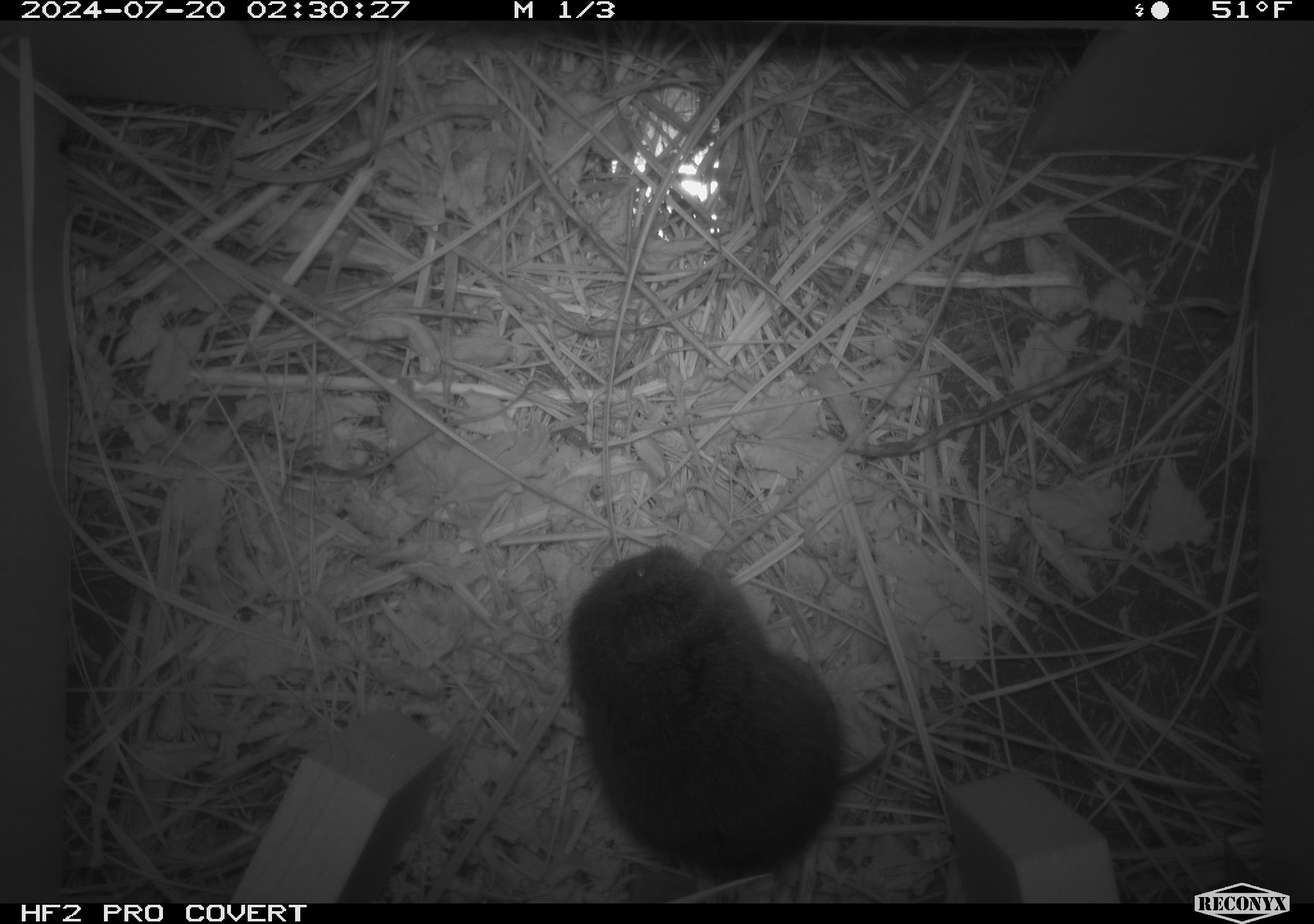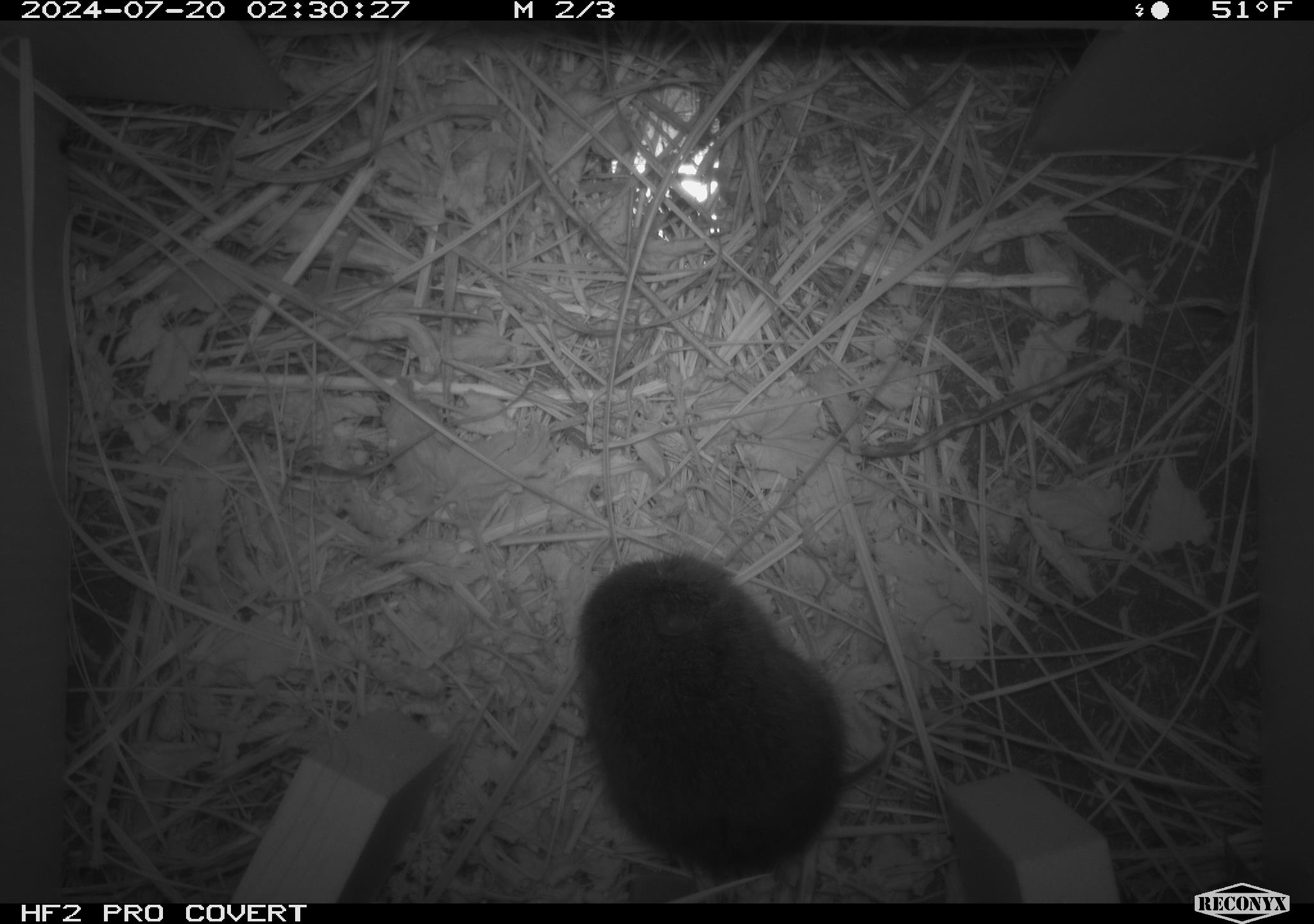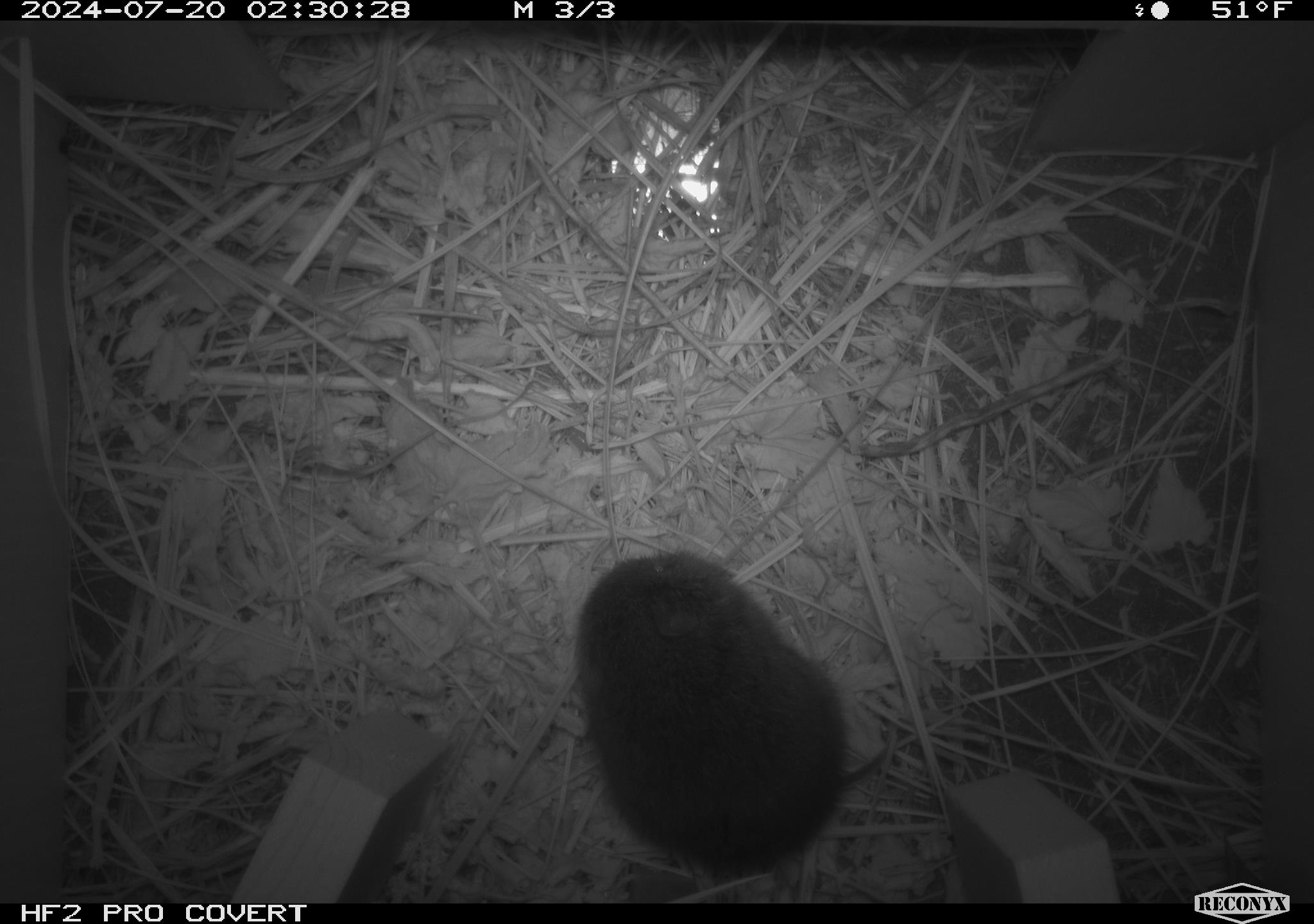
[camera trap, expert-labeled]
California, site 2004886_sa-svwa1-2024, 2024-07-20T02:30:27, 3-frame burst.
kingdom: Animalia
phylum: Chordata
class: Mammalia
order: Rodentia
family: Cricetidae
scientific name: Arvicolinae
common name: voles, lemmings, and muskrats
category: arvicolinae subfamily